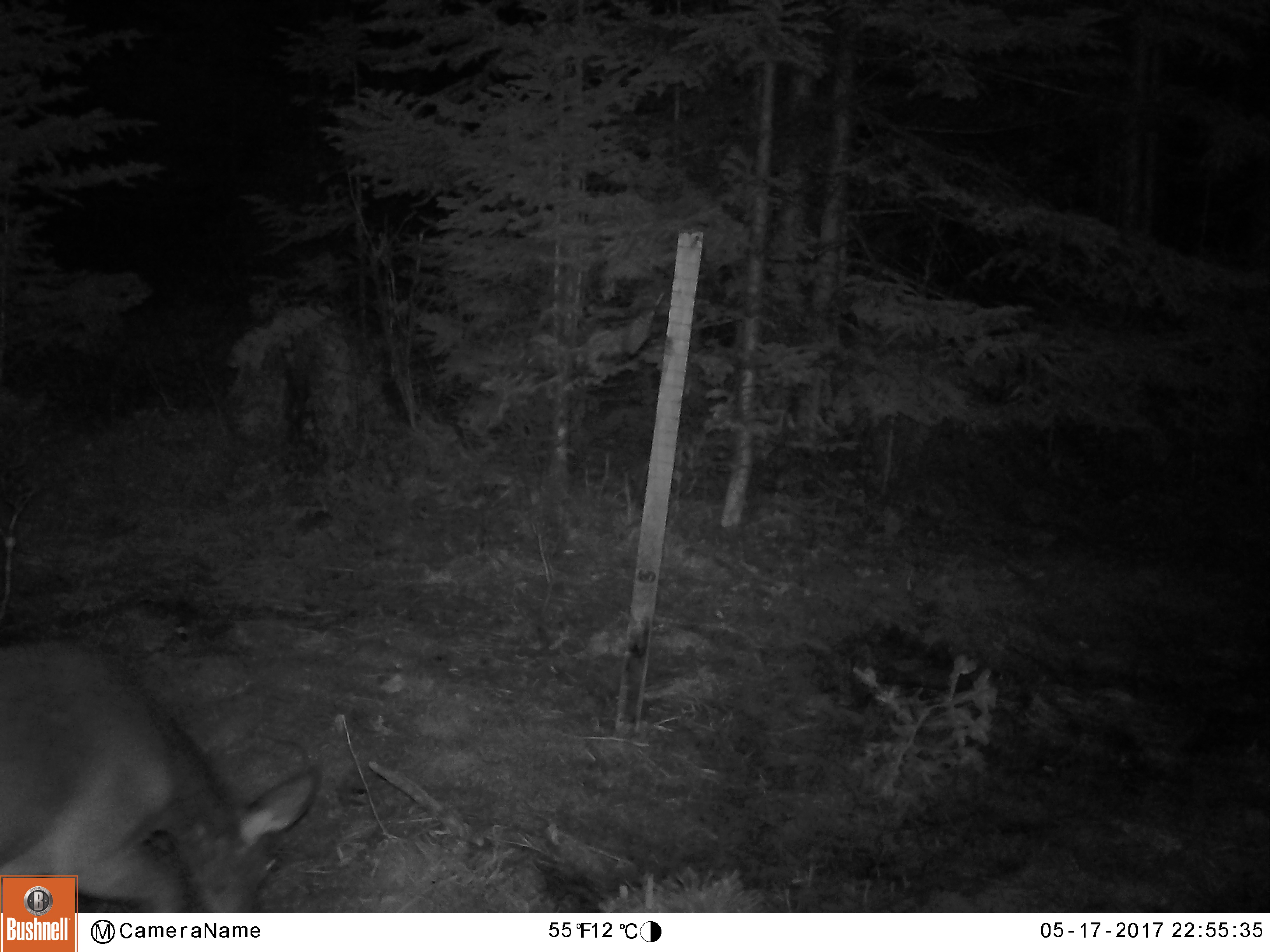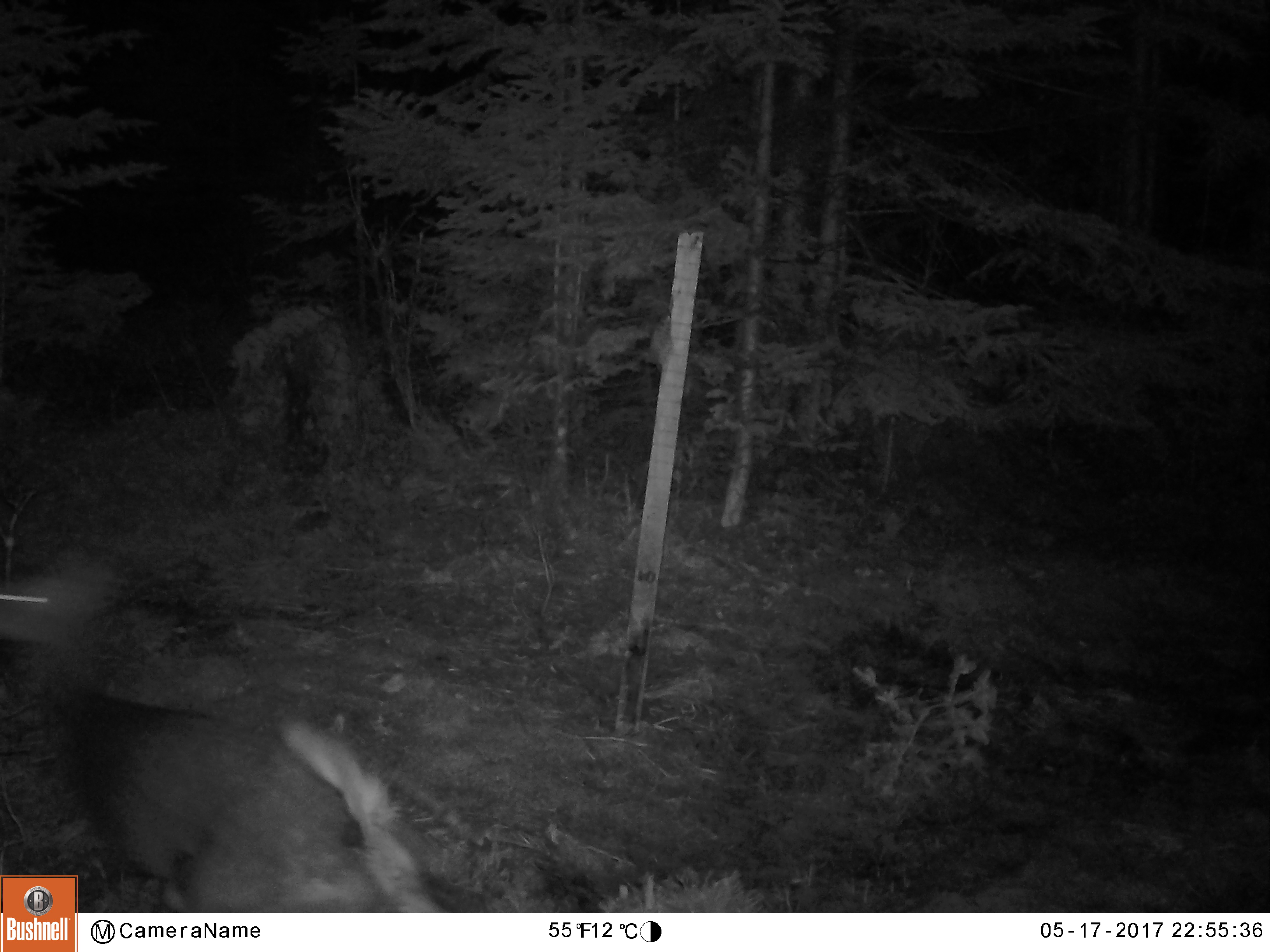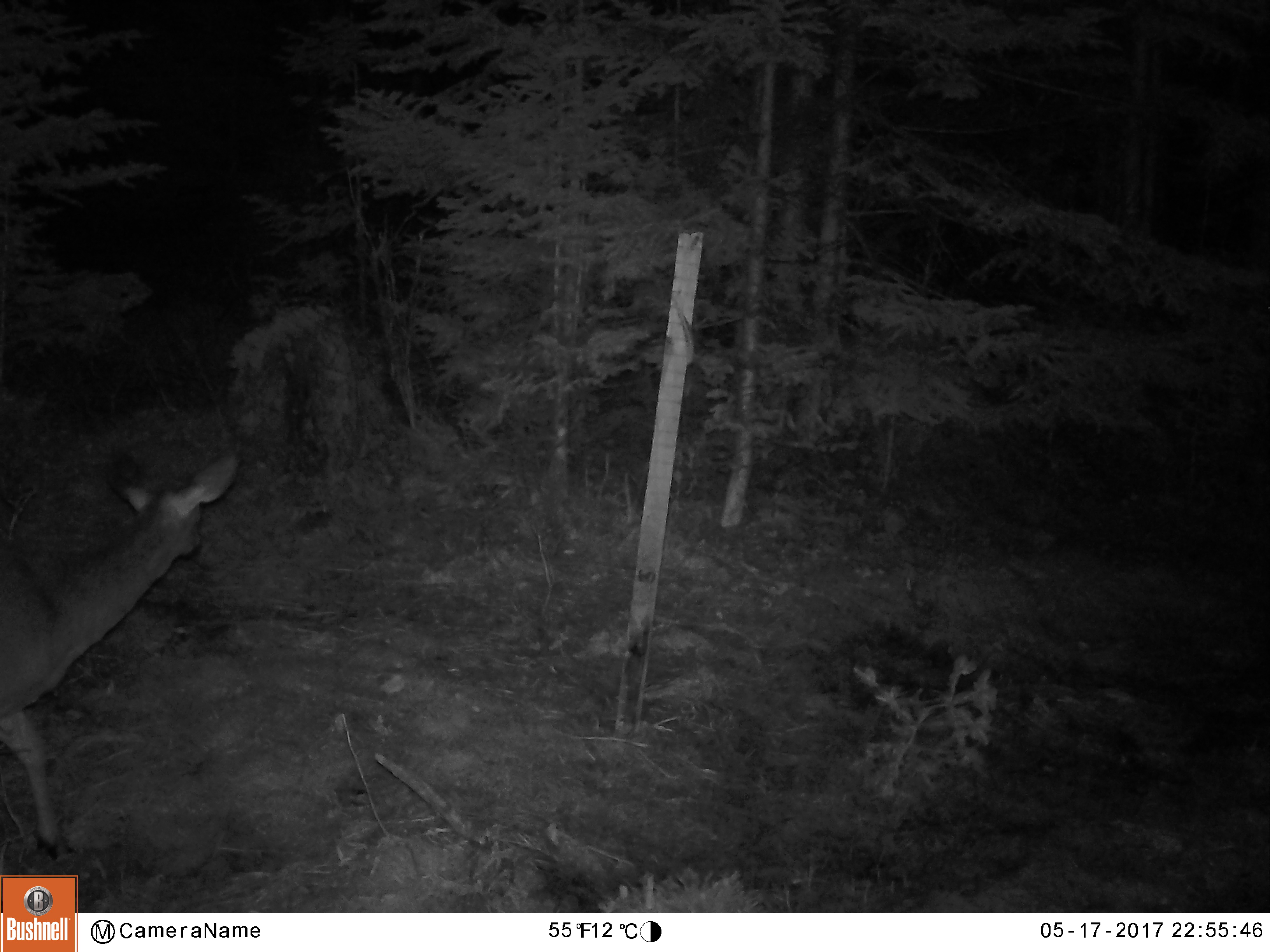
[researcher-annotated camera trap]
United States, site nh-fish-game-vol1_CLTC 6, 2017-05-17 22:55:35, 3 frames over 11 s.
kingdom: Animalia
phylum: Chordata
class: Mammalia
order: Artiodactyla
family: Cervidae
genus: Odocoileus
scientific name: Odocoileus virginianus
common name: white-tailed deer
White-tailed deer (Odocoileus virginianus).